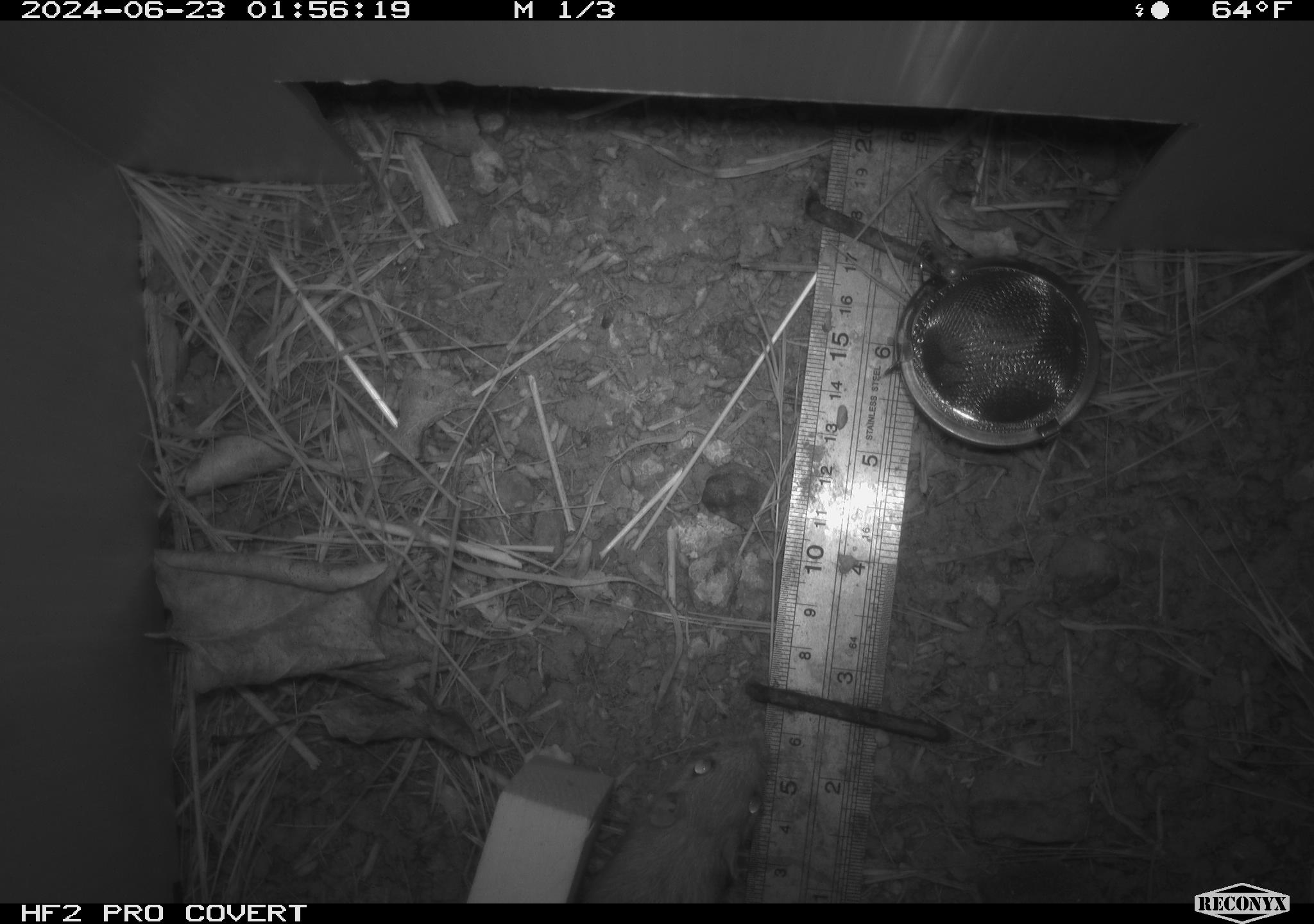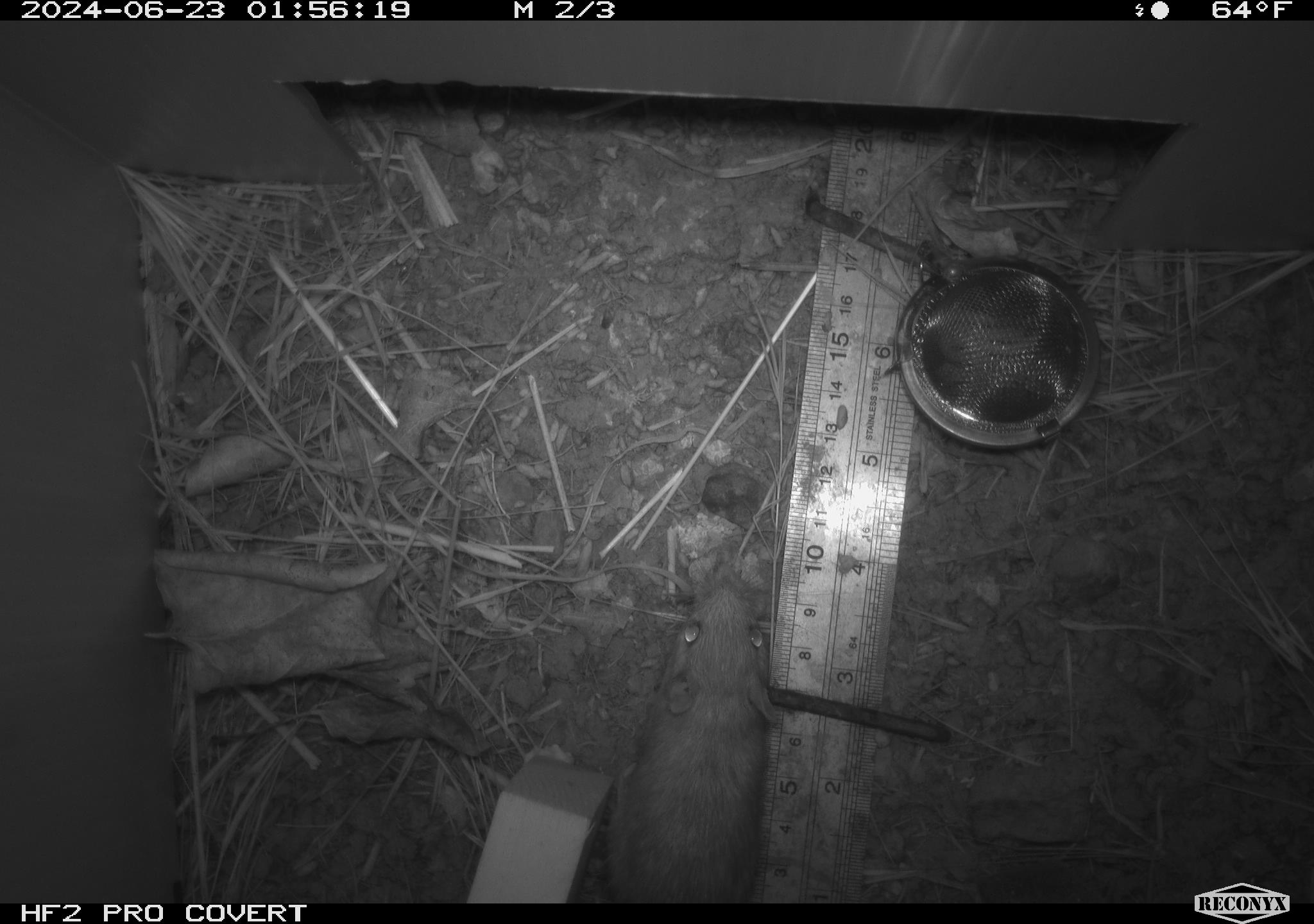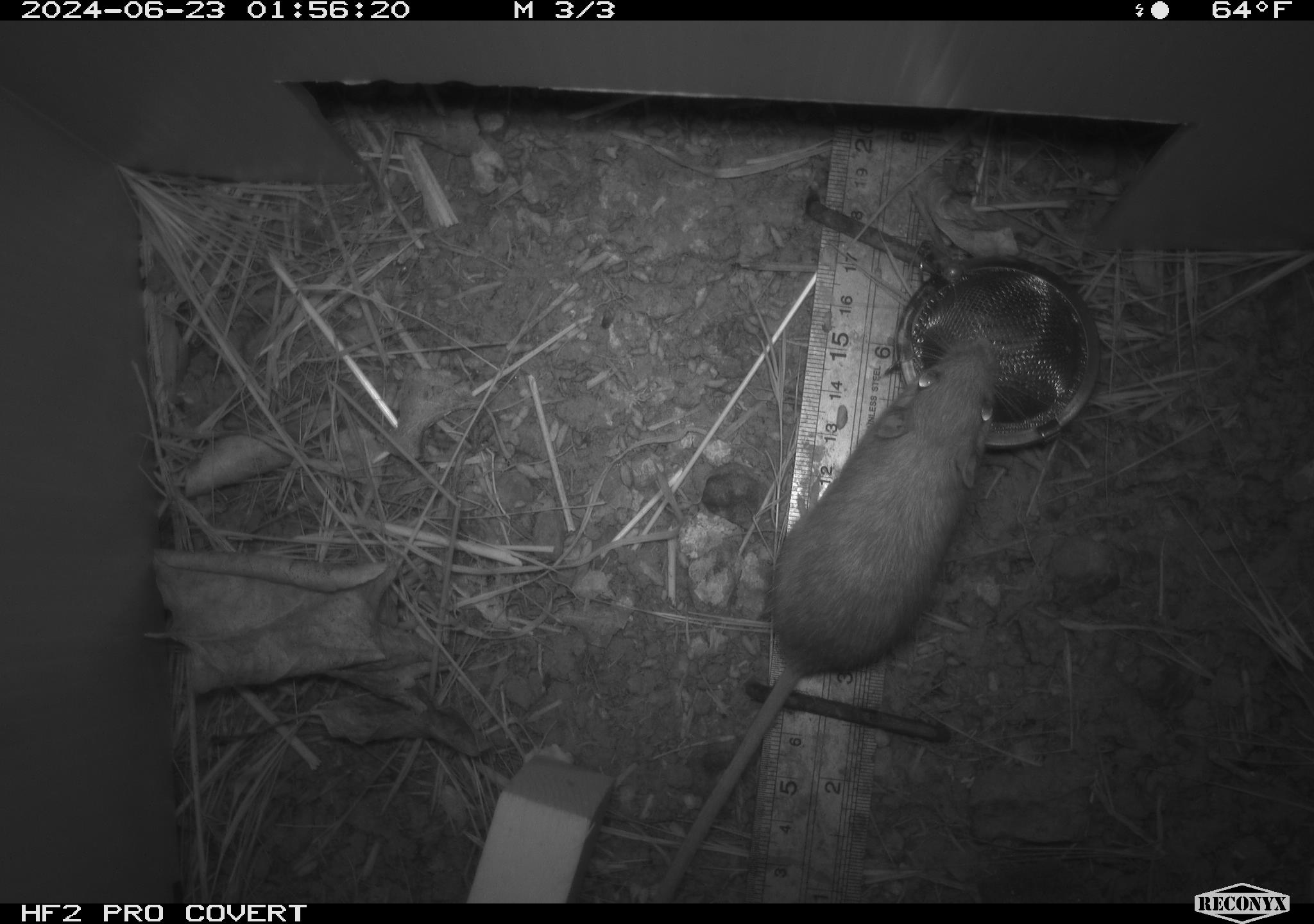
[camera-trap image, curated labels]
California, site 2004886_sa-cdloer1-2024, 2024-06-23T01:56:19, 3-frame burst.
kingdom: Animalia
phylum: Chordata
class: Mammalia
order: Rodentia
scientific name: Rodentia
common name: mouse species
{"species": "mouse species (Rodentia)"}